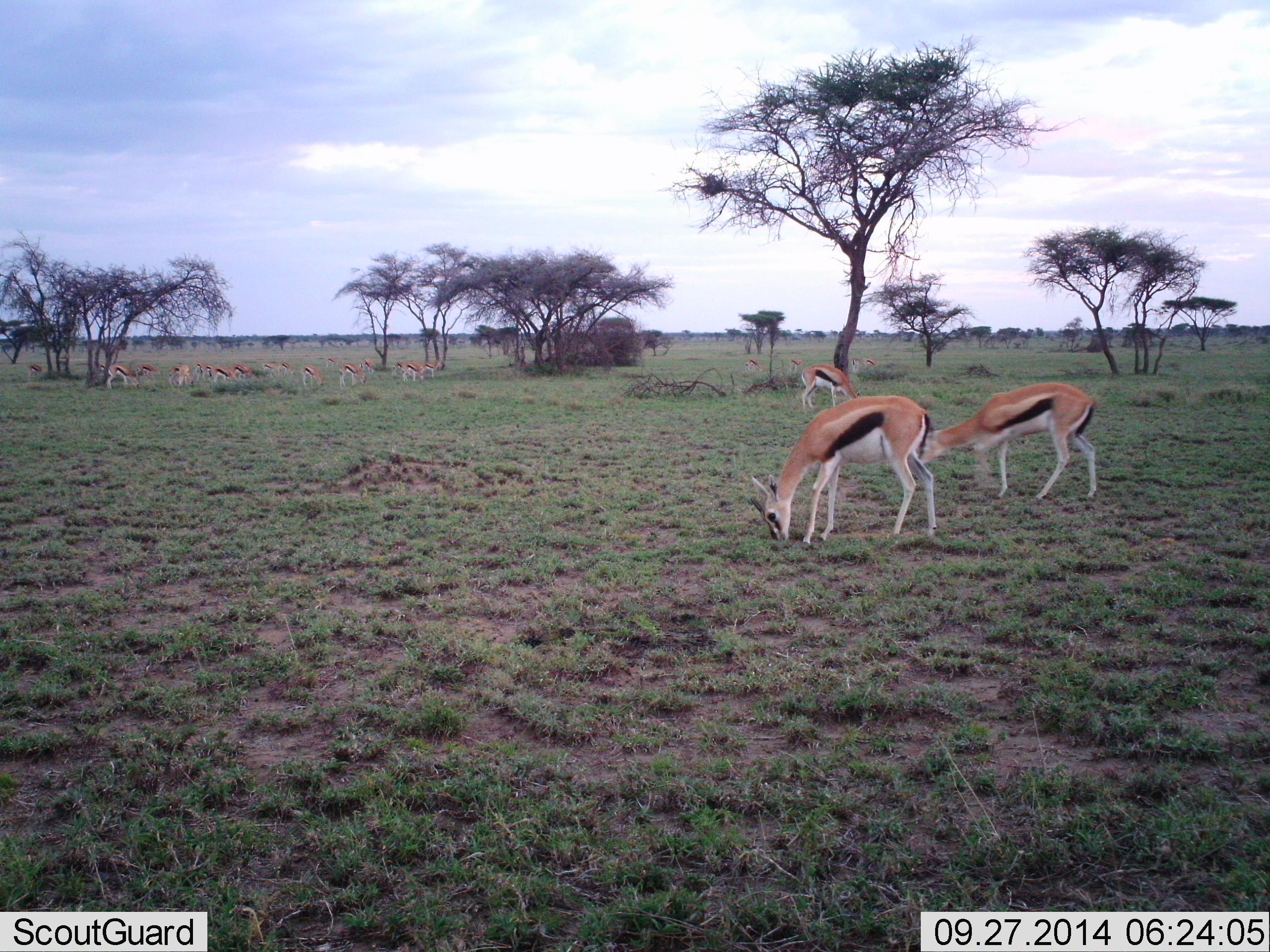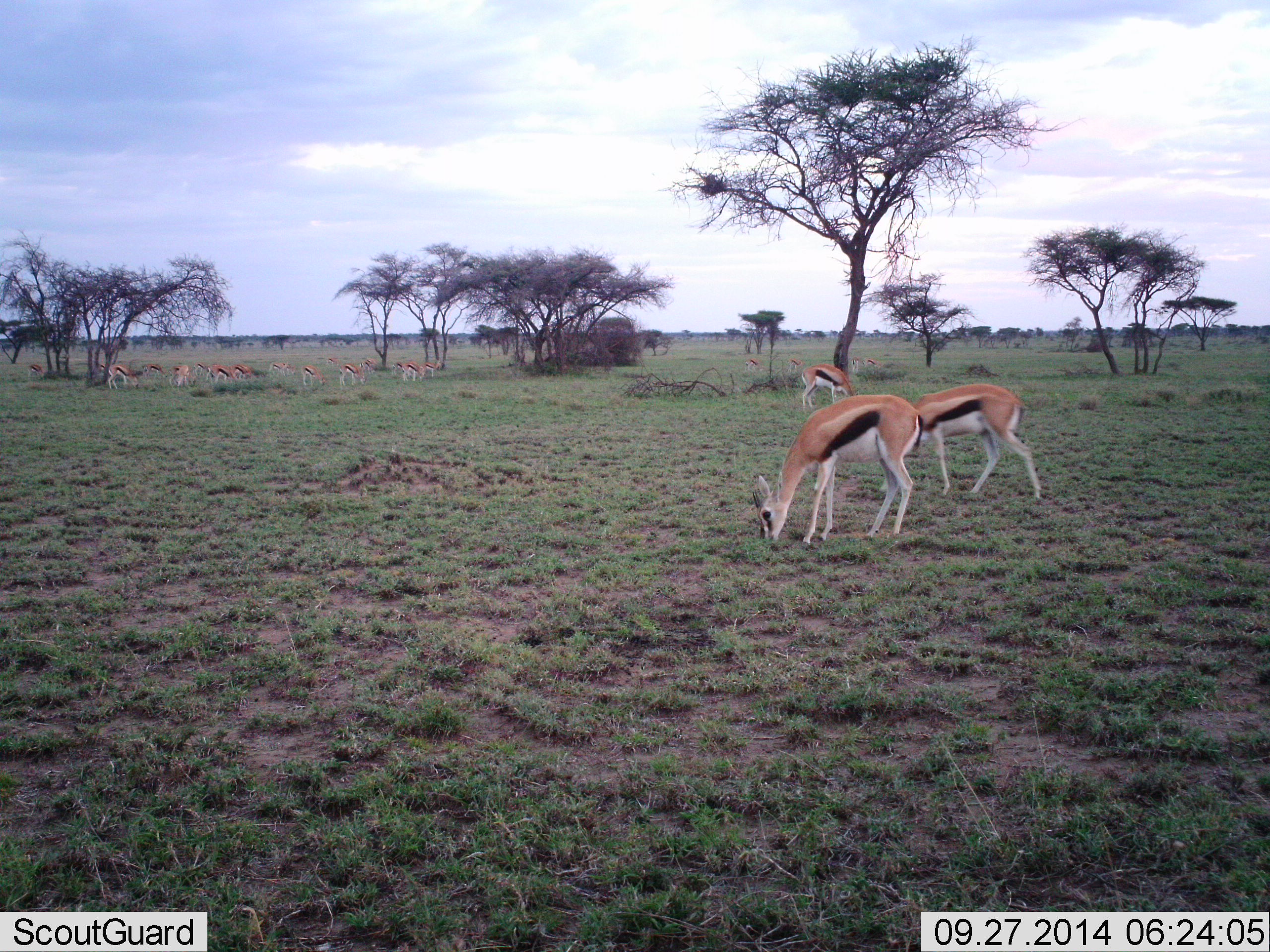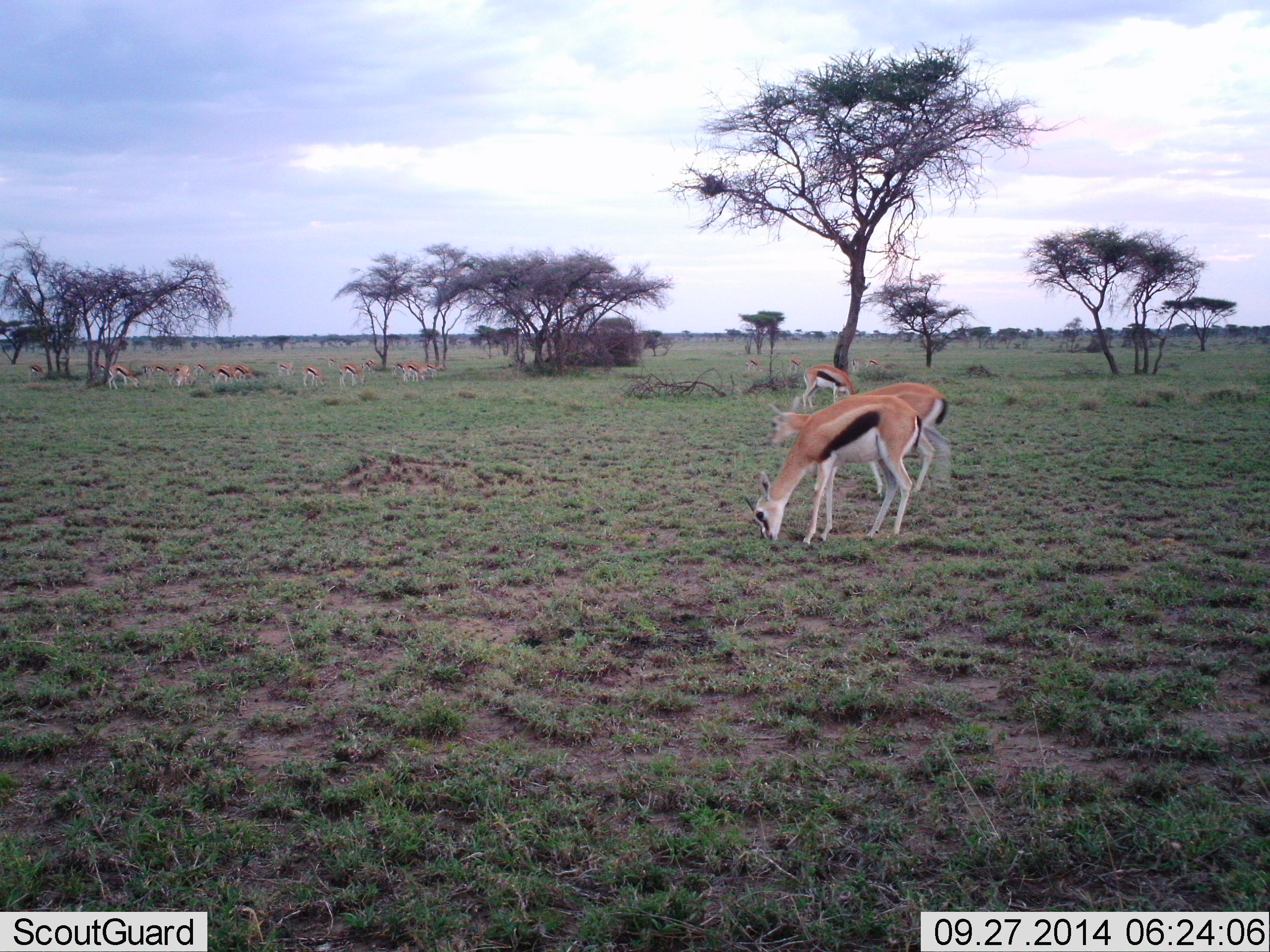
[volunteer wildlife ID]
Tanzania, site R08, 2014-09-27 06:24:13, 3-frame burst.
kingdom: Animalia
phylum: Chordata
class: Mammalia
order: Artiodactyla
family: Bovidae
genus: Eudorcas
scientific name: Eudorcas thomsonii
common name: thomson's gazelle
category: gazellethomsons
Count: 11-50.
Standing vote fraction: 10%.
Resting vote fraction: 0%.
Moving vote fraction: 20%.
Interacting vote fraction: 0%.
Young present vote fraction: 0%.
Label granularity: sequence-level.